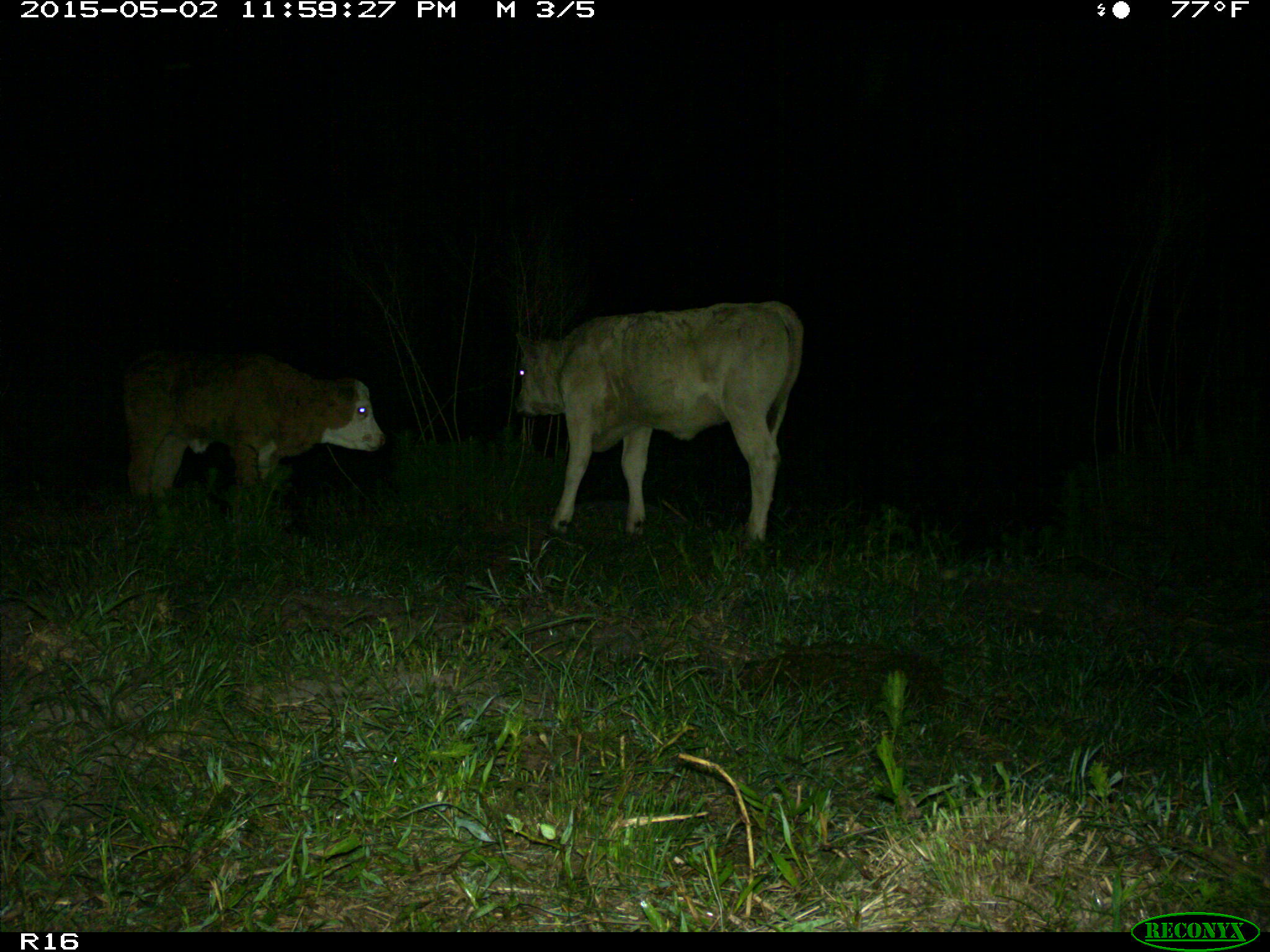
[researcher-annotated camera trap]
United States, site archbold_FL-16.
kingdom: Animalia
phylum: Chordata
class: Mammalia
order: Artiodactyla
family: Bovidae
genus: Bos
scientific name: Bos taurus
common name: domestic cow